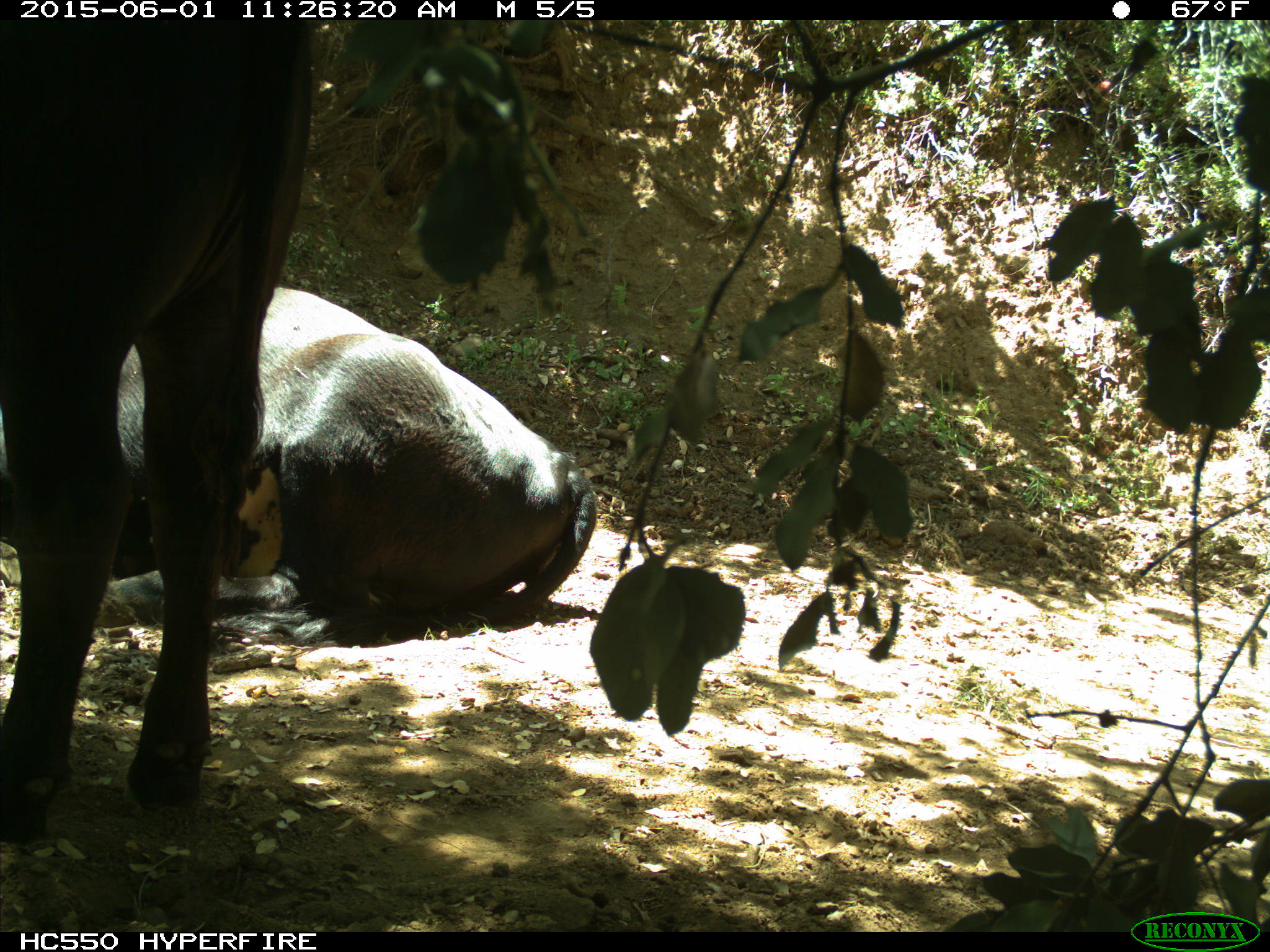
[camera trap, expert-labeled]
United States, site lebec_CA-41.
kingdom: Animalia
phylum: Chordata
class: Mammalia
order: Artiodactyla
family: Bovidae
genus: Bos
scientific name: Bos taurus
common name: domestic cow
Bos taurus (domestic cow).